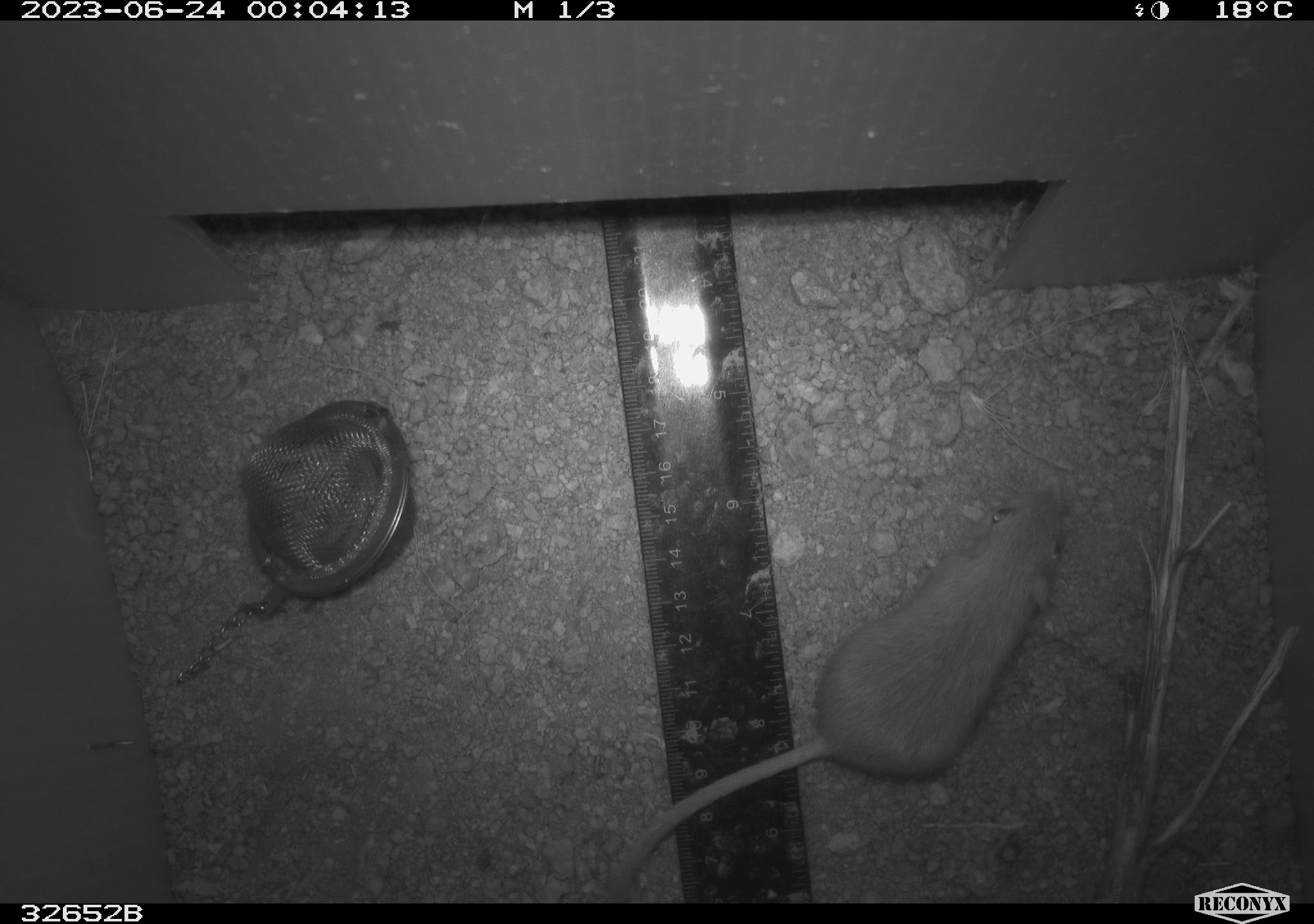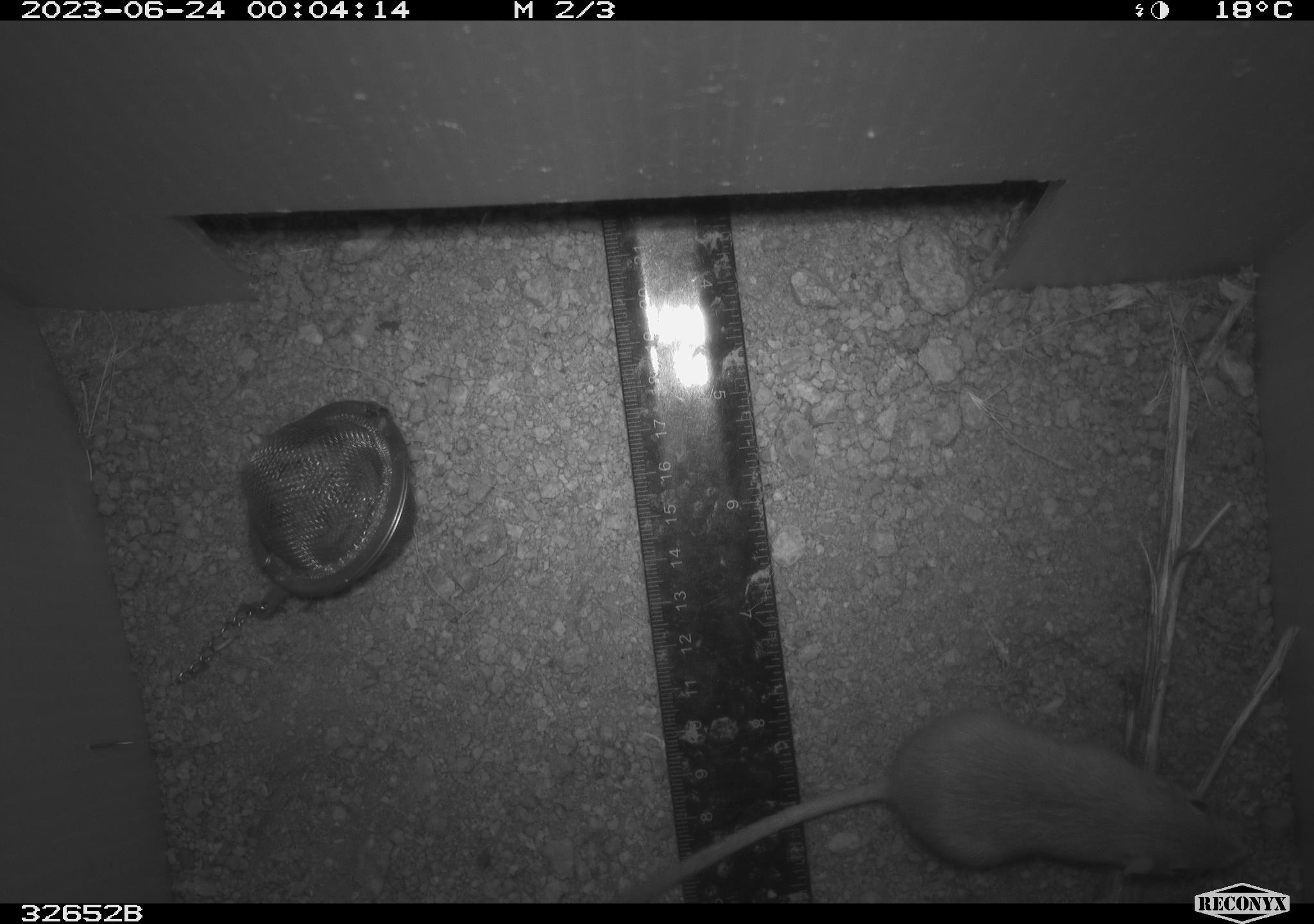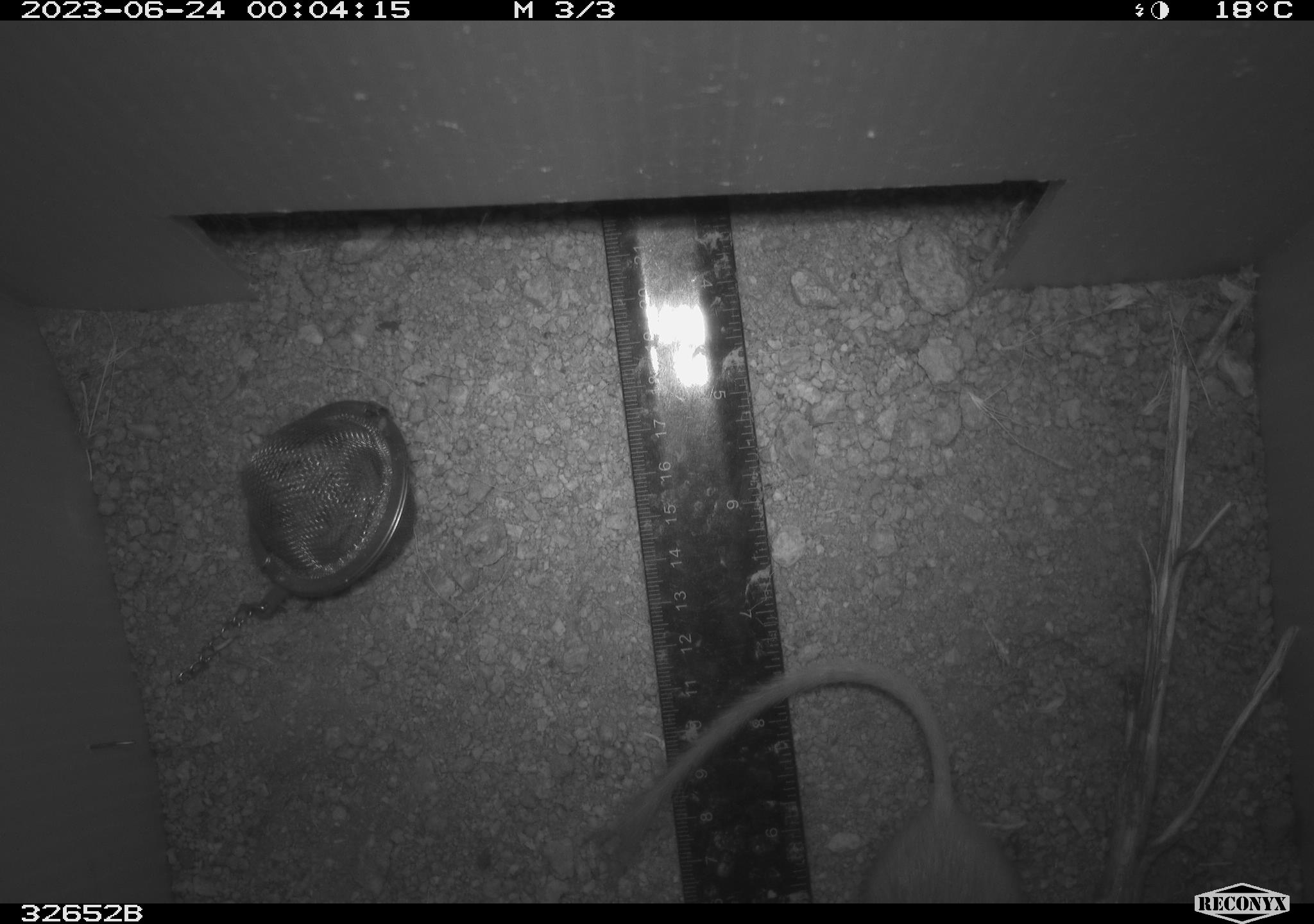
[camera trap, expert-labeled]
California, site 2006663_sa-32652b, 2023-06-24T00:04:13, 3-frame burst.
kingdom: Animalia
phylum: Chordata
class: Mammalia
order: Rodentia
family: Heteromyidae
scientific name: Heteromyidae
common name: kangaroo rats and pocket mice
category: heteromyidae family